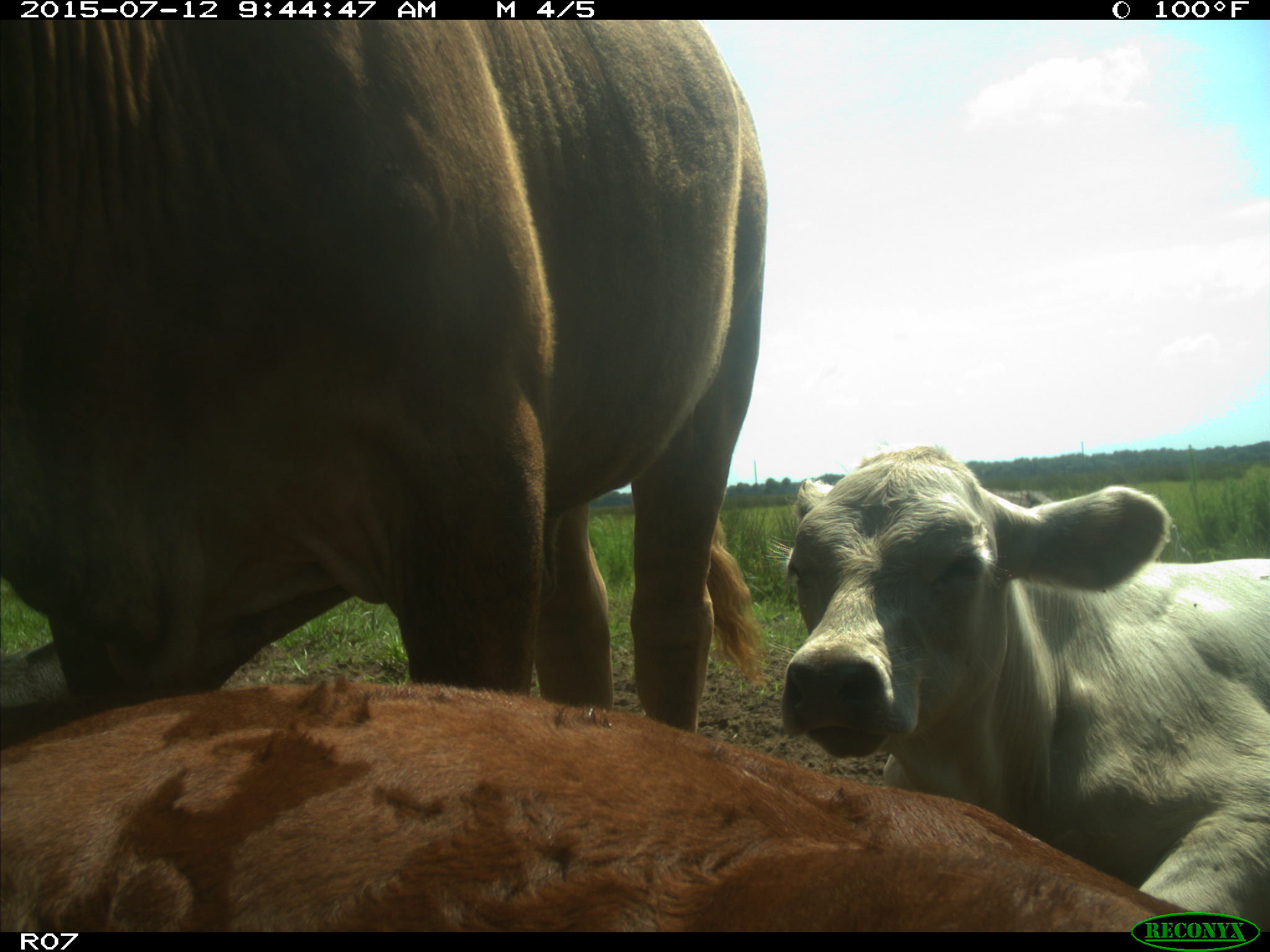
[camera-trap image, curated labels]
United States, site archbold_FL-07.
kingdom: Animalia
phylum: Chordata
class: Mammalia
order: Artiodactyla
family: Bovidae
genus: Bos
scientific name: Bos taurus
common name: domestic cow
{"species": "Bos taurus (domestic cow)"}